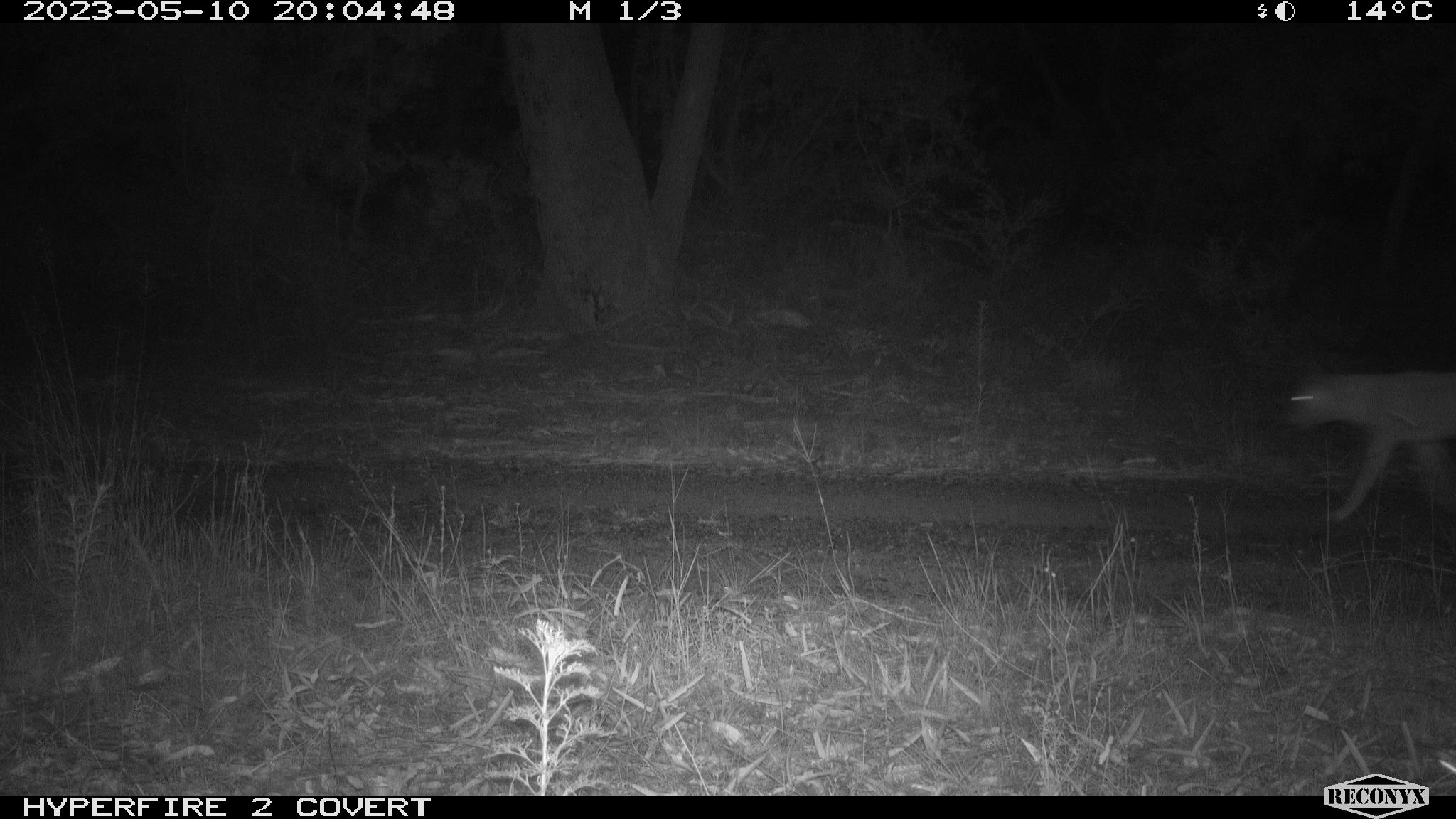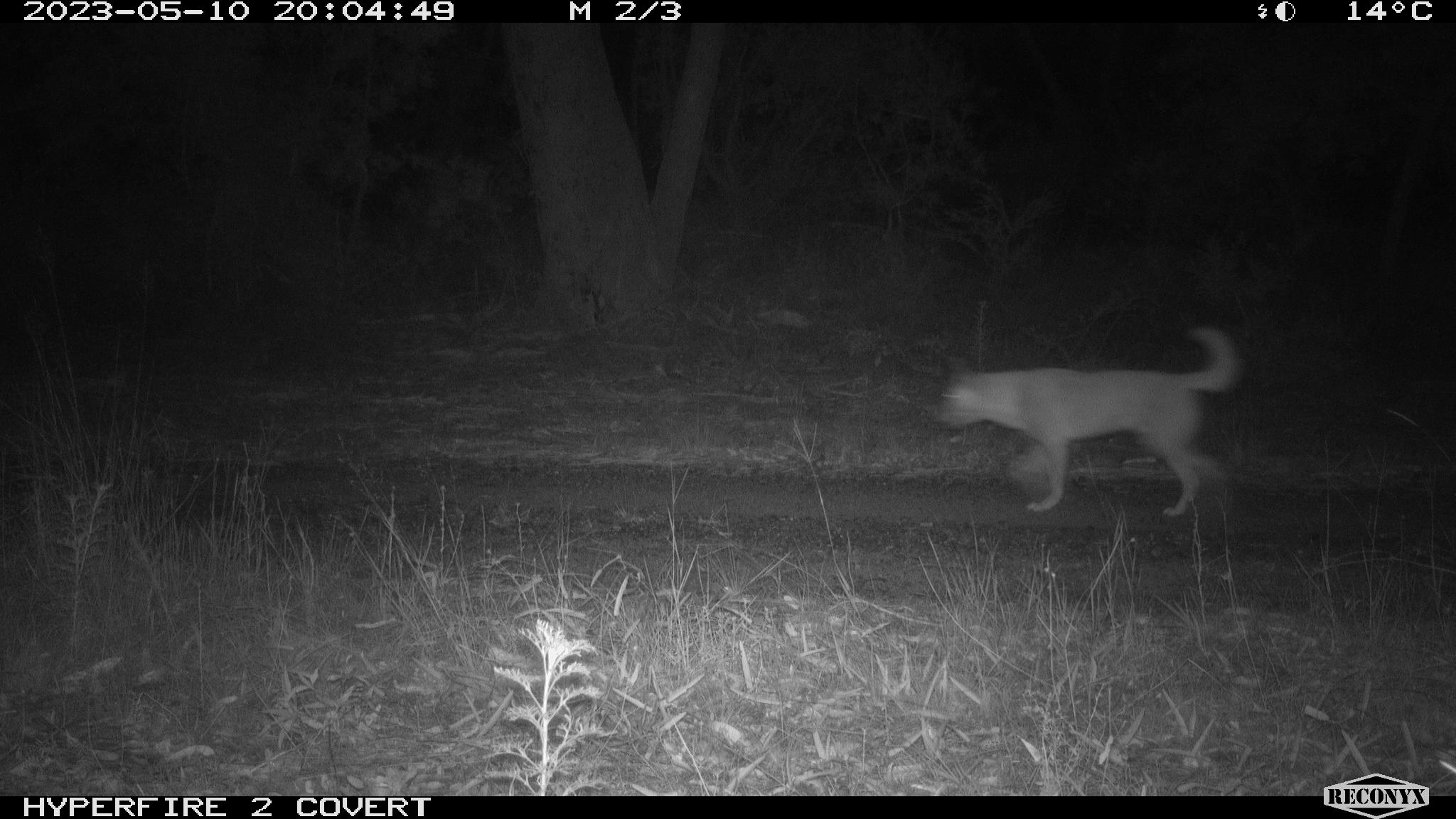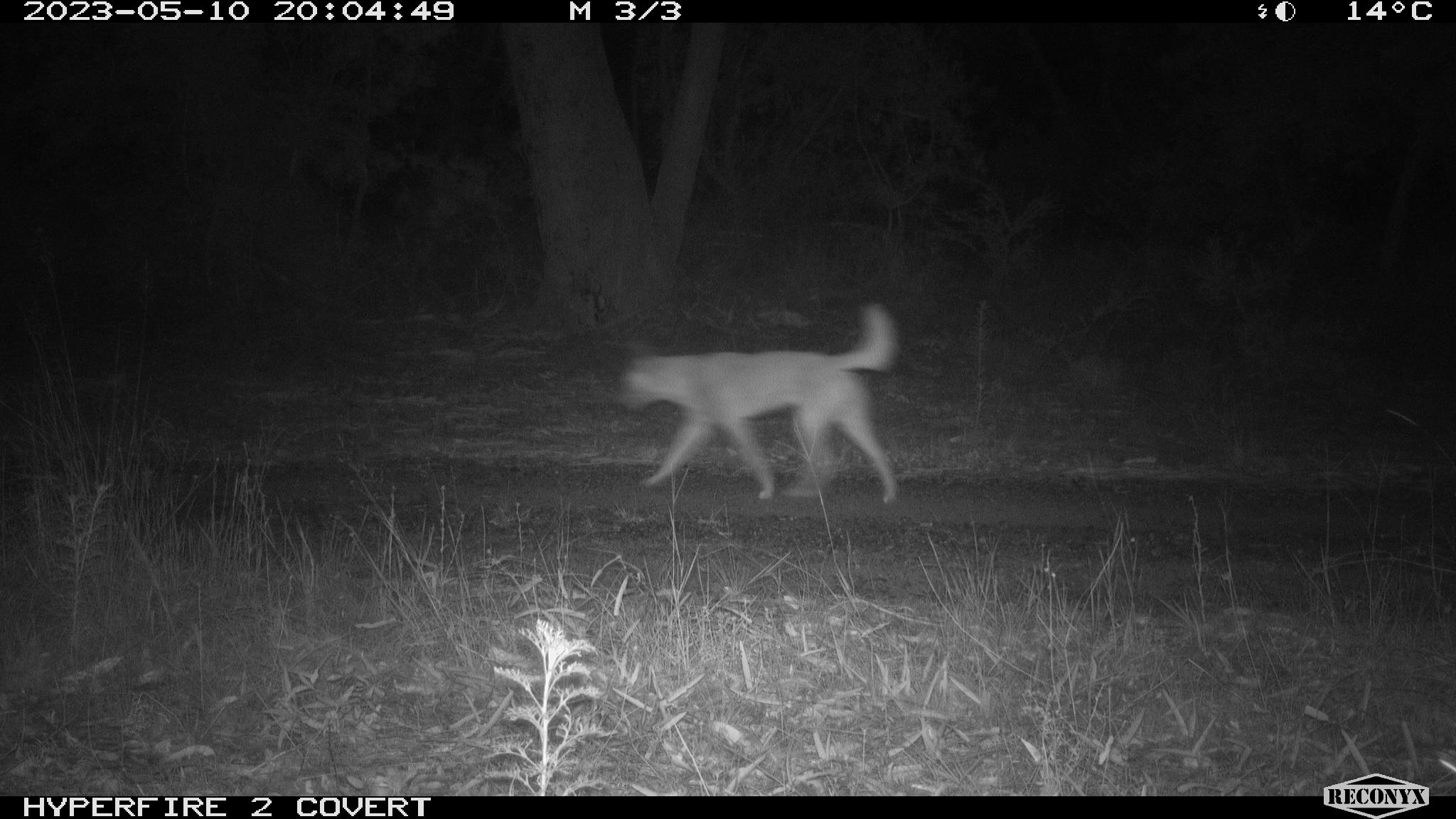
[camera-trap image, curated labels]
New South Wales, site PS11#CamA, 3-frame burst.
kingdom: Animalia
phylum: Chordata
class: Mammalia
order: Carnivora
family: Canidae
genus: Canis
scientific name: Canis familiaris dingo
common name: dingo